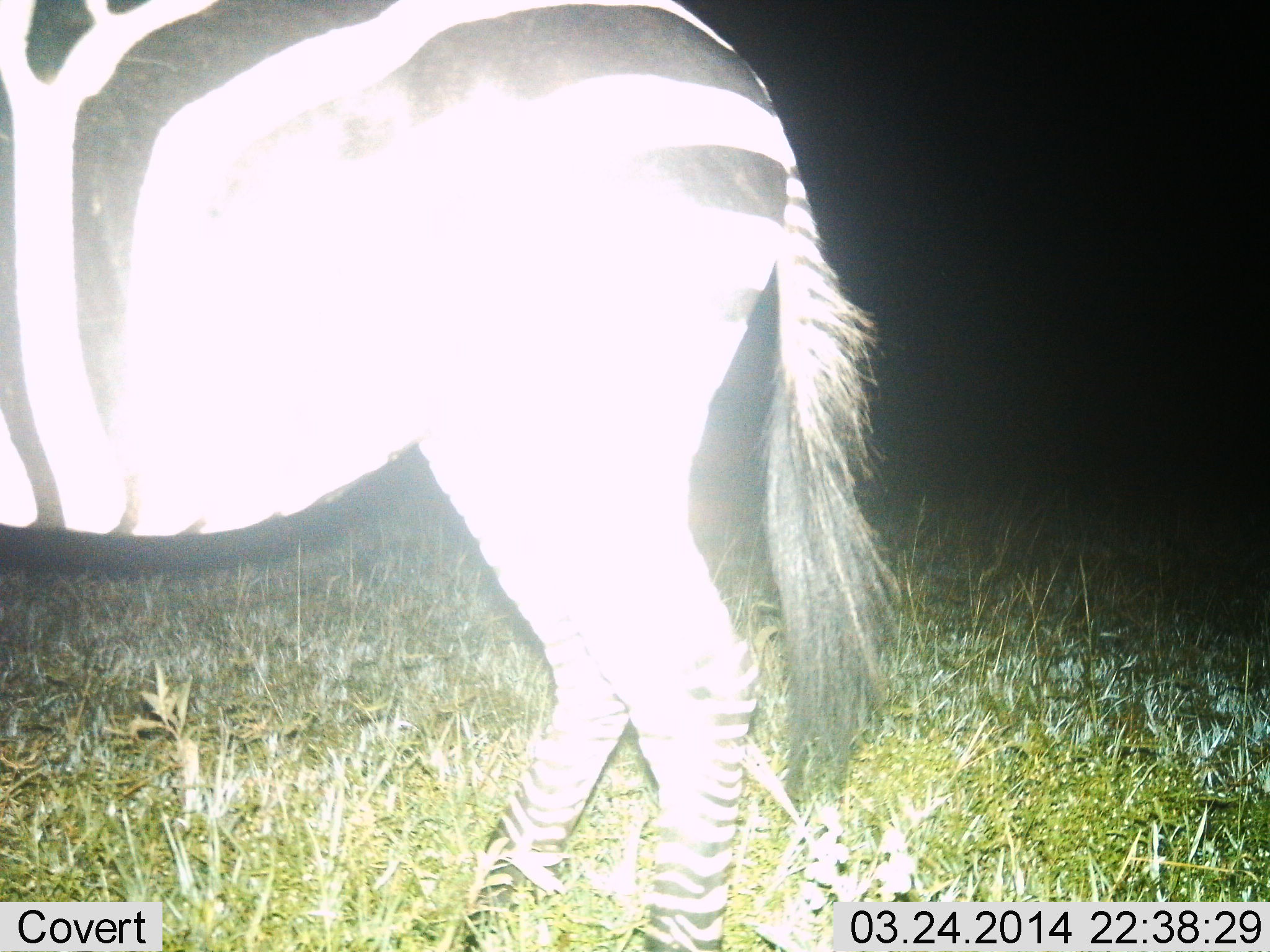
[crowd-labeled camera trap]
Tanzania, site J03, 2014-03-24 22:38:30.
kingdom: Animalia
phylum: Chordata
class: Mammalia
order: Perissodactyla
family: Equidae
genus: Equus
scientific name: Equus quagga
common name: plains zebra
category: zebra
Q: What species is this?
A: Zebra (plains zebra) (Equus quagga).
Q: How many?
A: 1.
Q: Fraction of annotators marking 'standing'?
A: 60%.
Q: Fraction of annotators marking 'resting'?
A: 0%.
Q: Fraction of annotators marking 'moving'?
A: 40%.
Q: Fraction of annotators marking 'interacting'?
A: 0%.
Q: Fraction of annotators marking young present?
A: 0%.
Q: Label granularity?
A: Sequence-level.